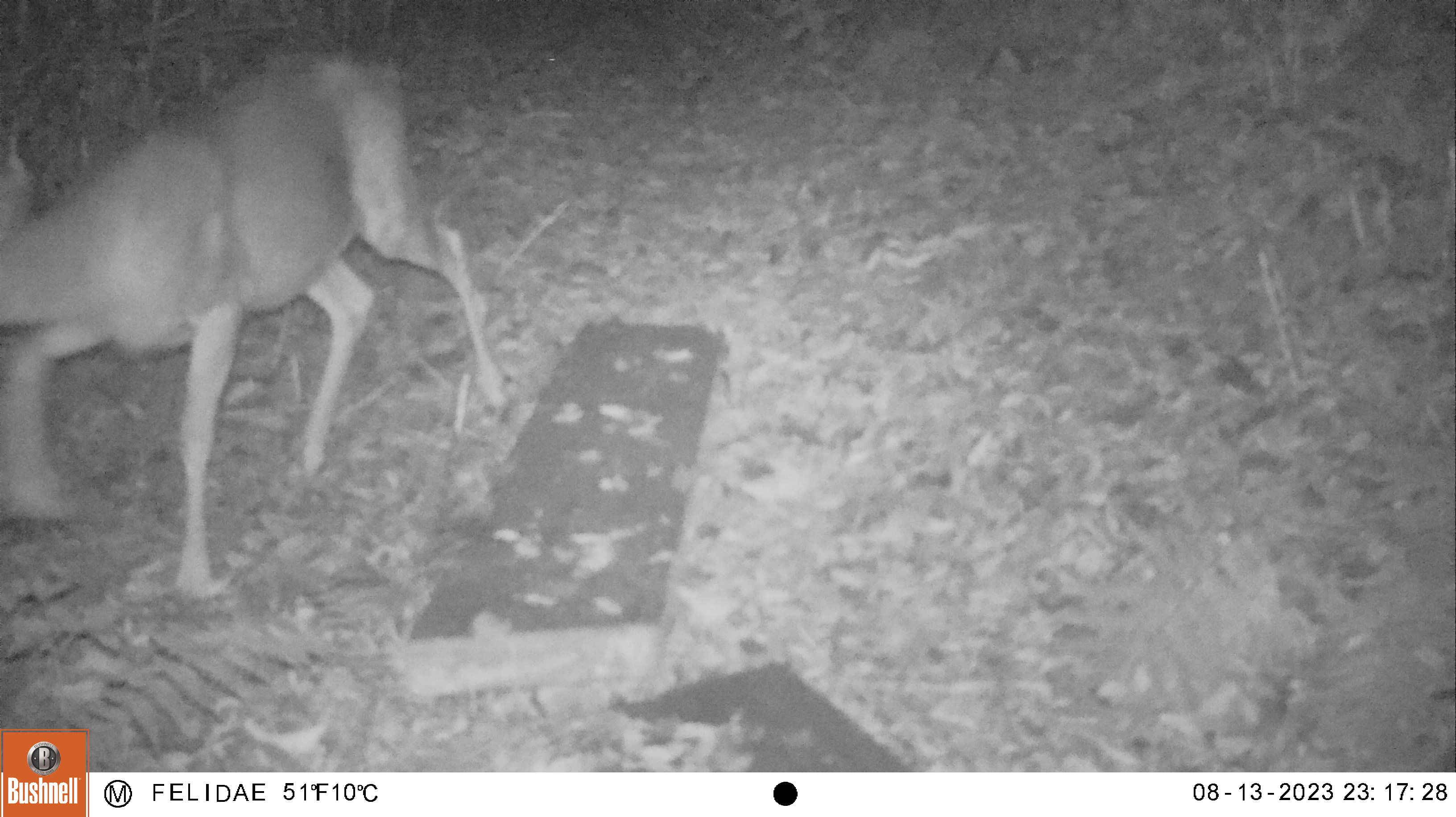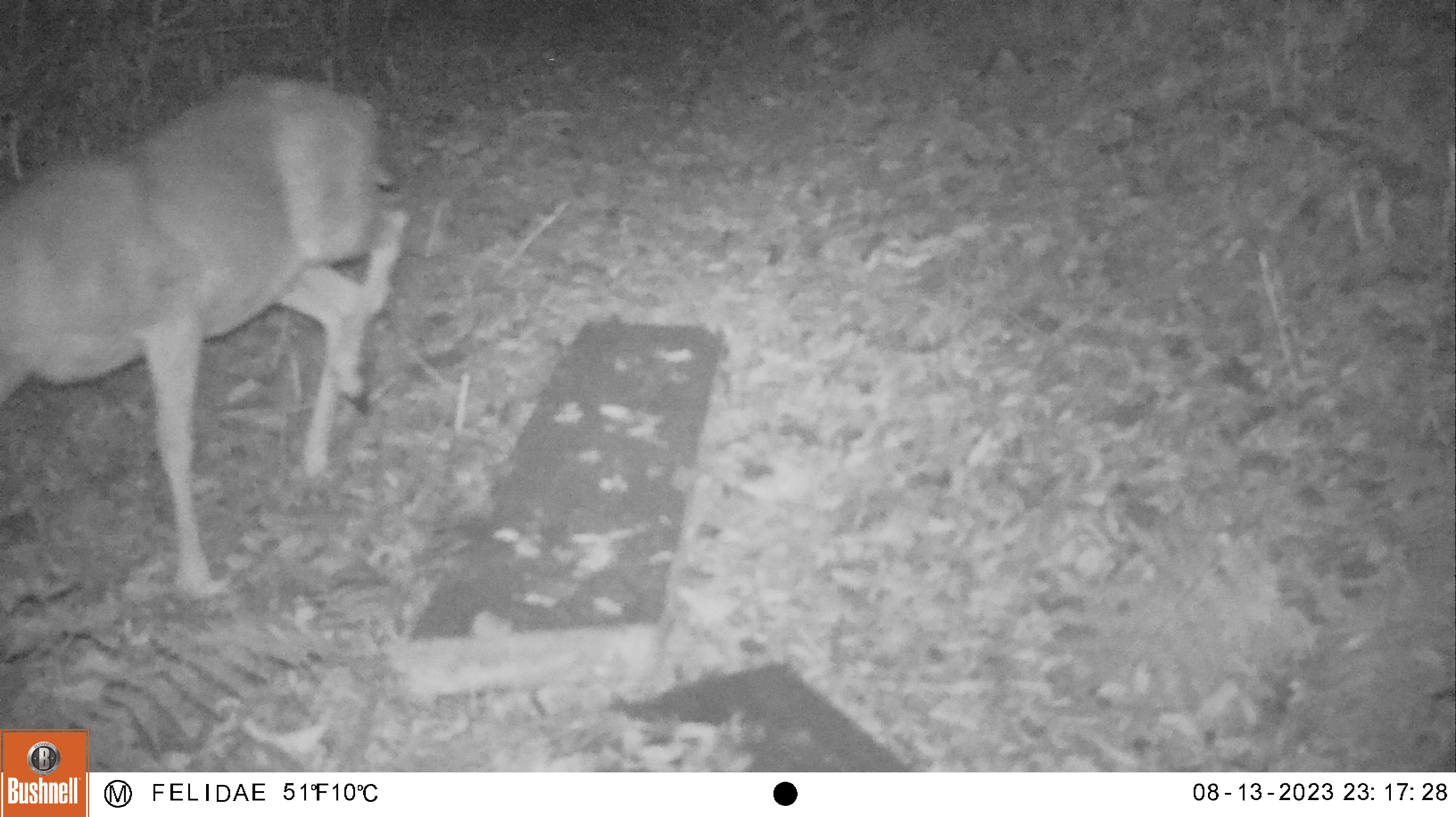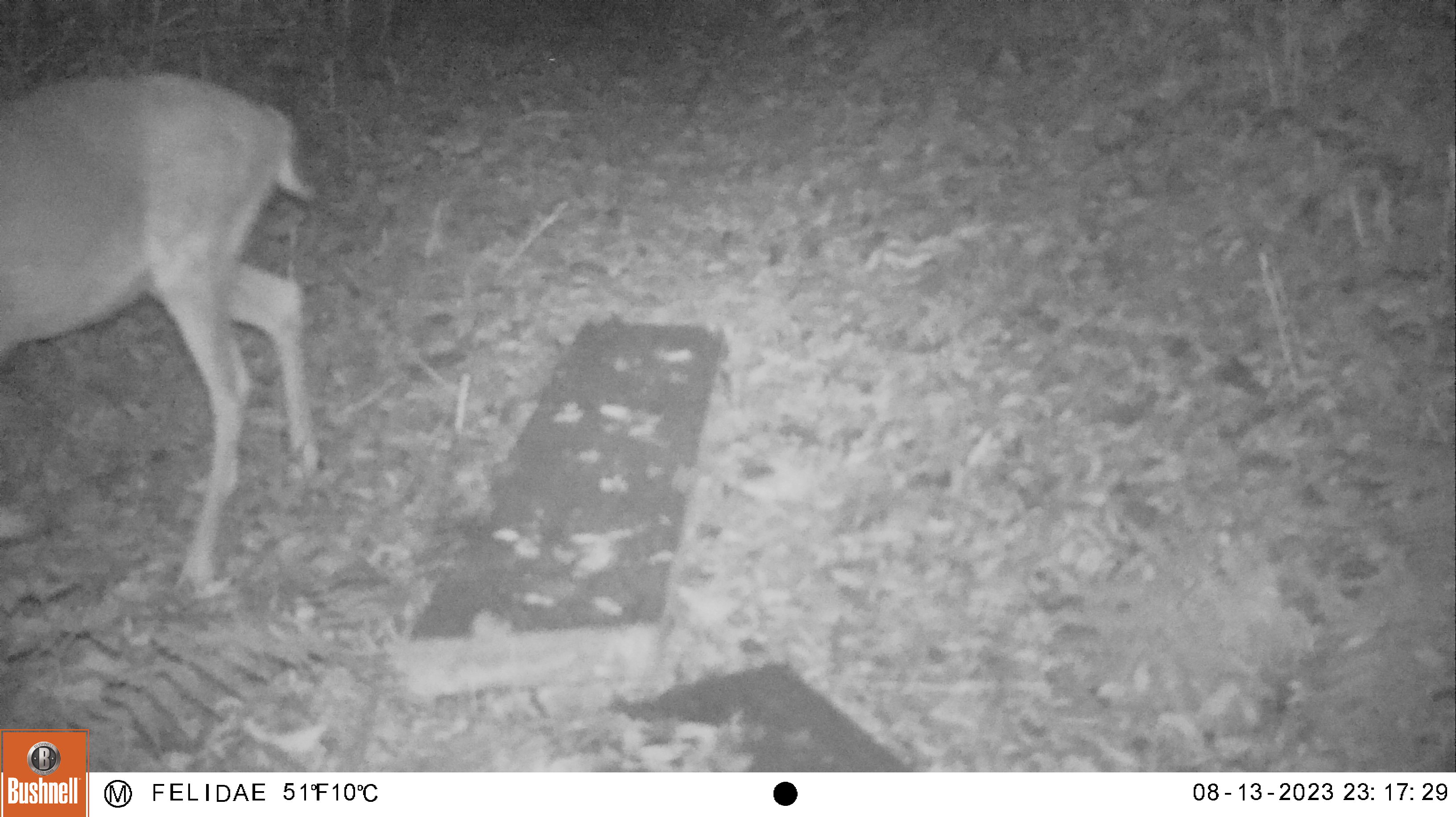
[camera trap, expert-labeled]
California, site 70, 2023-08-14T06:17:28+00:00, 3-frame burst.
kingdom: Animalia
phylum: Chordata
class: Mammalia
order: Artiodactyla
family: Cervidae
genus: Odocoileus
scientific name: Odocoileus hemionus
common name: mule deer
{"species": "mule deer (Odocoileus hemionus)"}